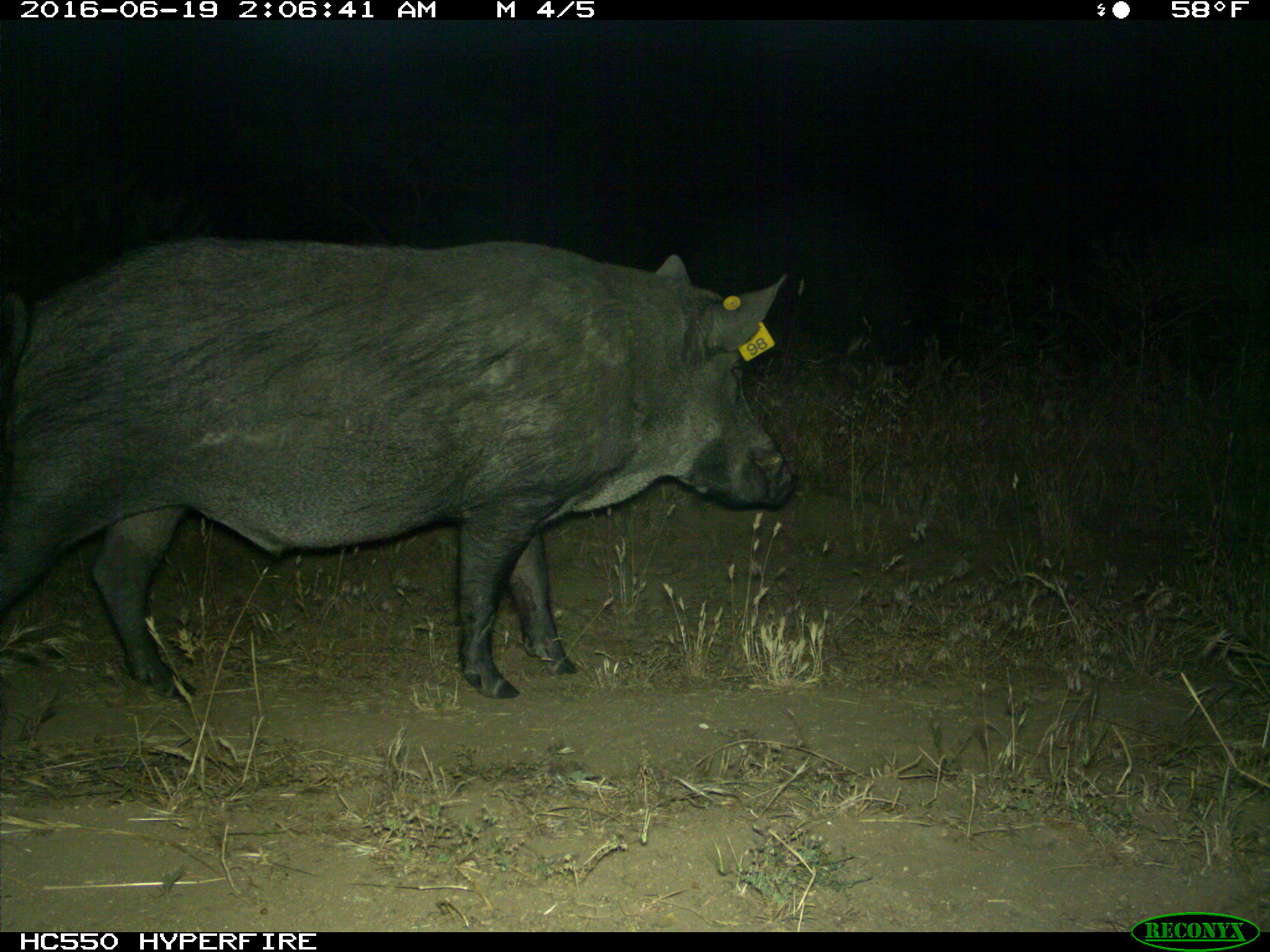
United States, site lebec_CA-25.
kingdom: Animalia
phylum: Chordata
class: Mammalia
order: Artiodactyla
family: Suidae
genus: Sus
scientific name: Sus scrofa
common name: wild boar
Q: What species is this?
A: Sus scrofa (wild boar).